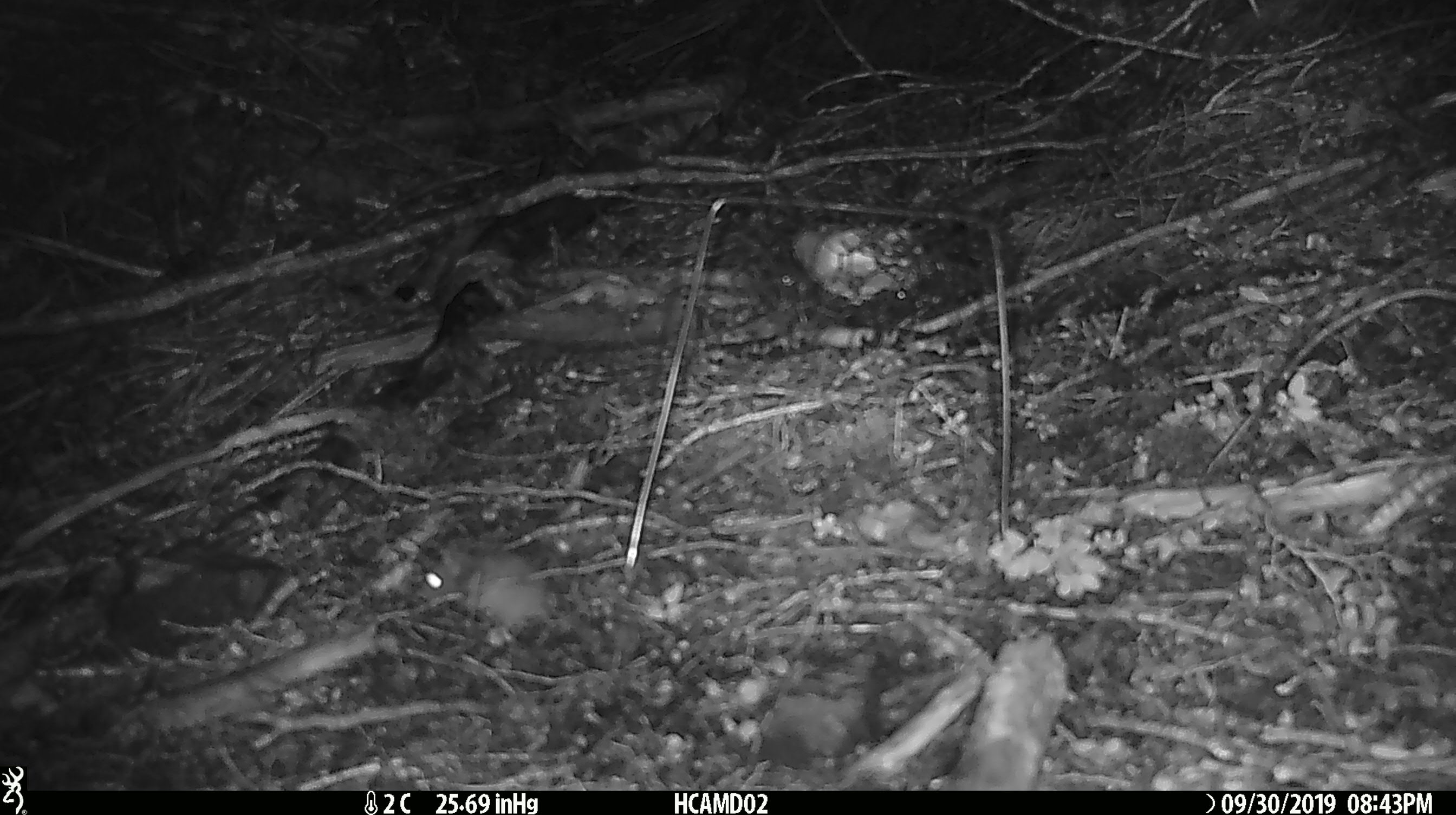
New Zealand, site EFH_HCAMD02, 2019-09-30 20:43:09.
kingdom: Animalia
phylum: Chordata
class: Mammalia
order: Rodentia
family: Muridae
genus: Mus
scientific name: Mus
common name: mouse